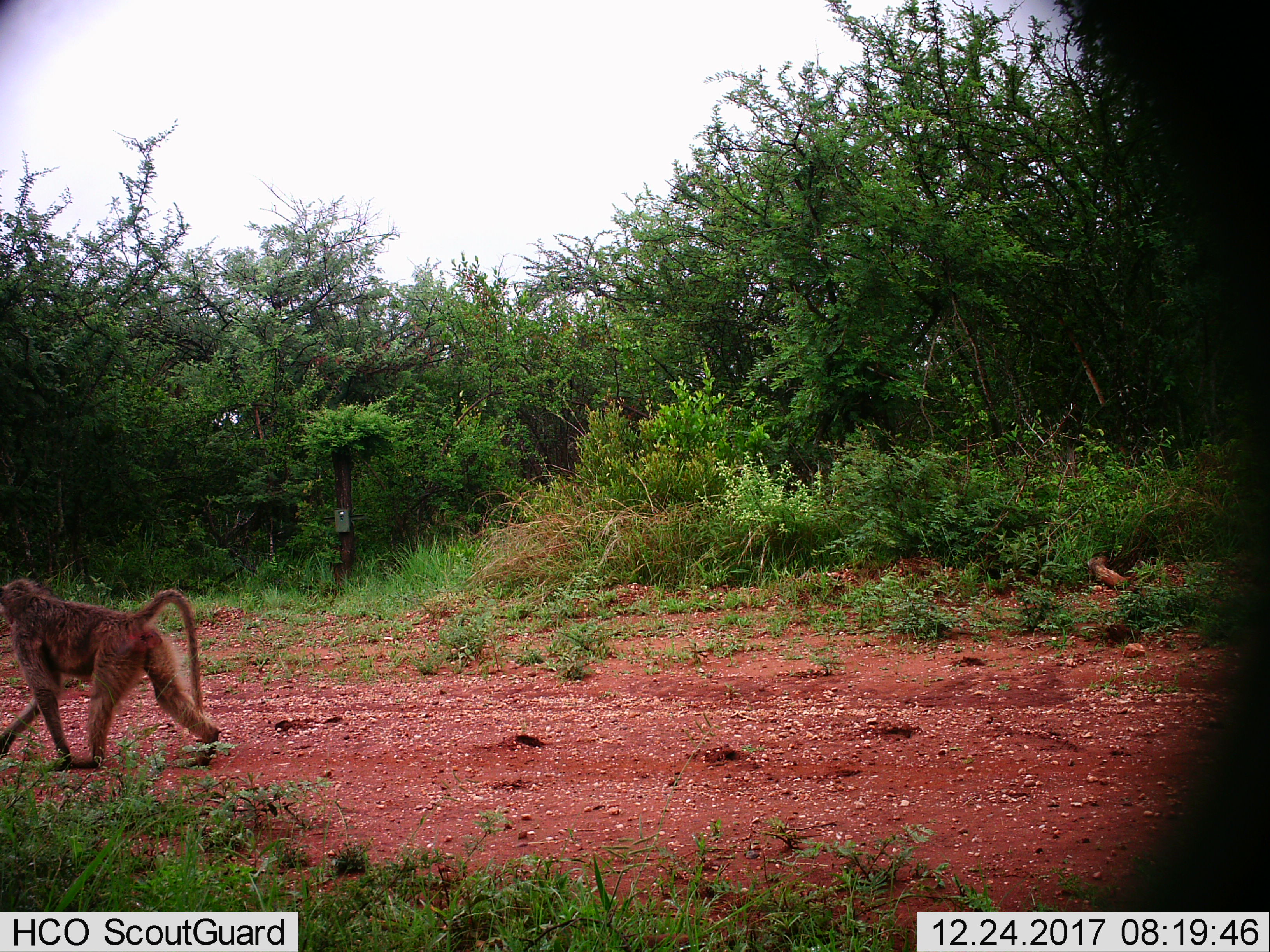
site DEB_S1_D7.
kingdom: Animalia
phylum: Chordata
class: Mammalia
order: Primates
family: Cercopithecidae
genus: Papio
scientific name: Papio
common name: baboon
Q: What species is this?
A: Baboon (Papio).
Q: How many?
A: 1.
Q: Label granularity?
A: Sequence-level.